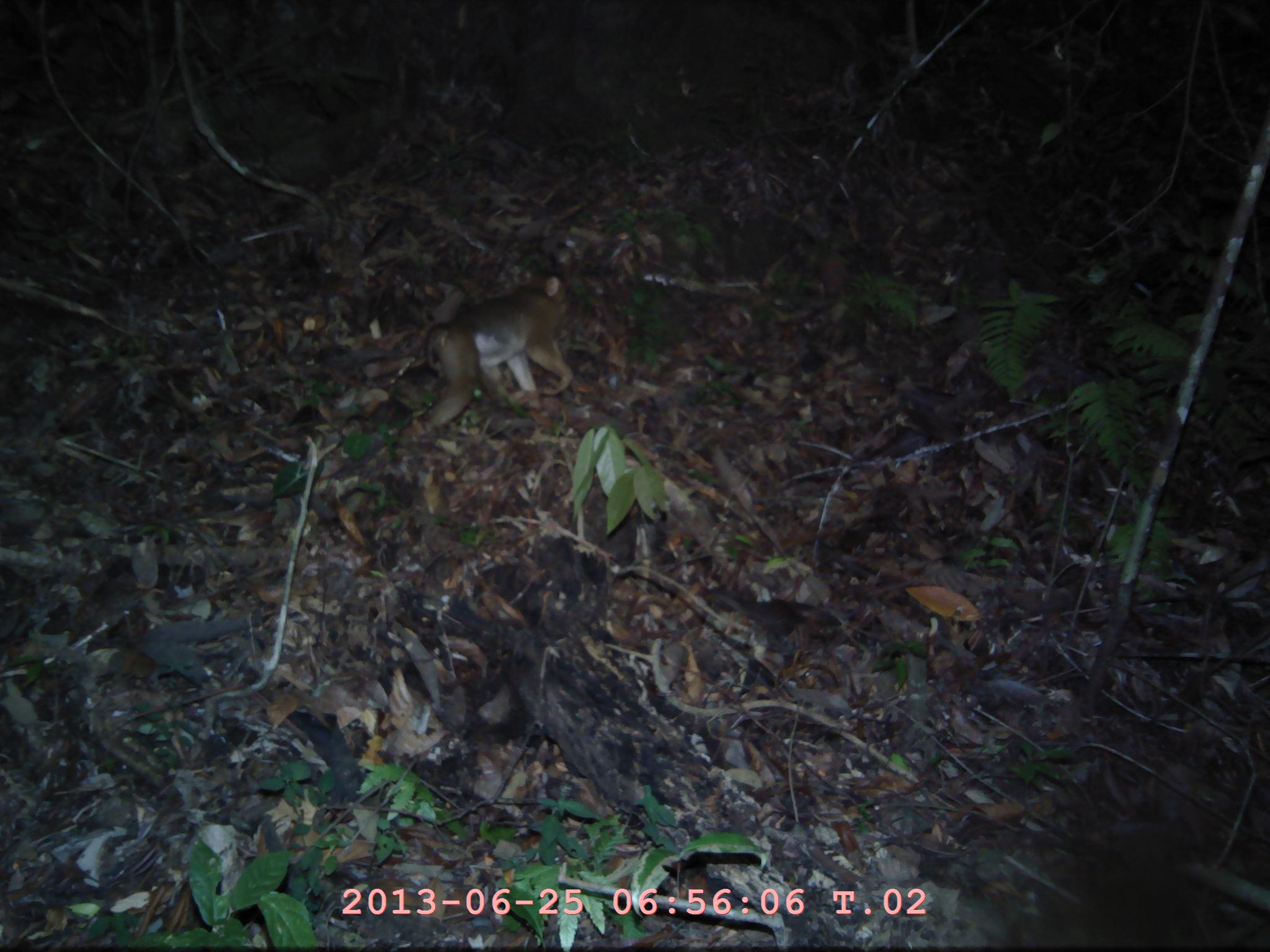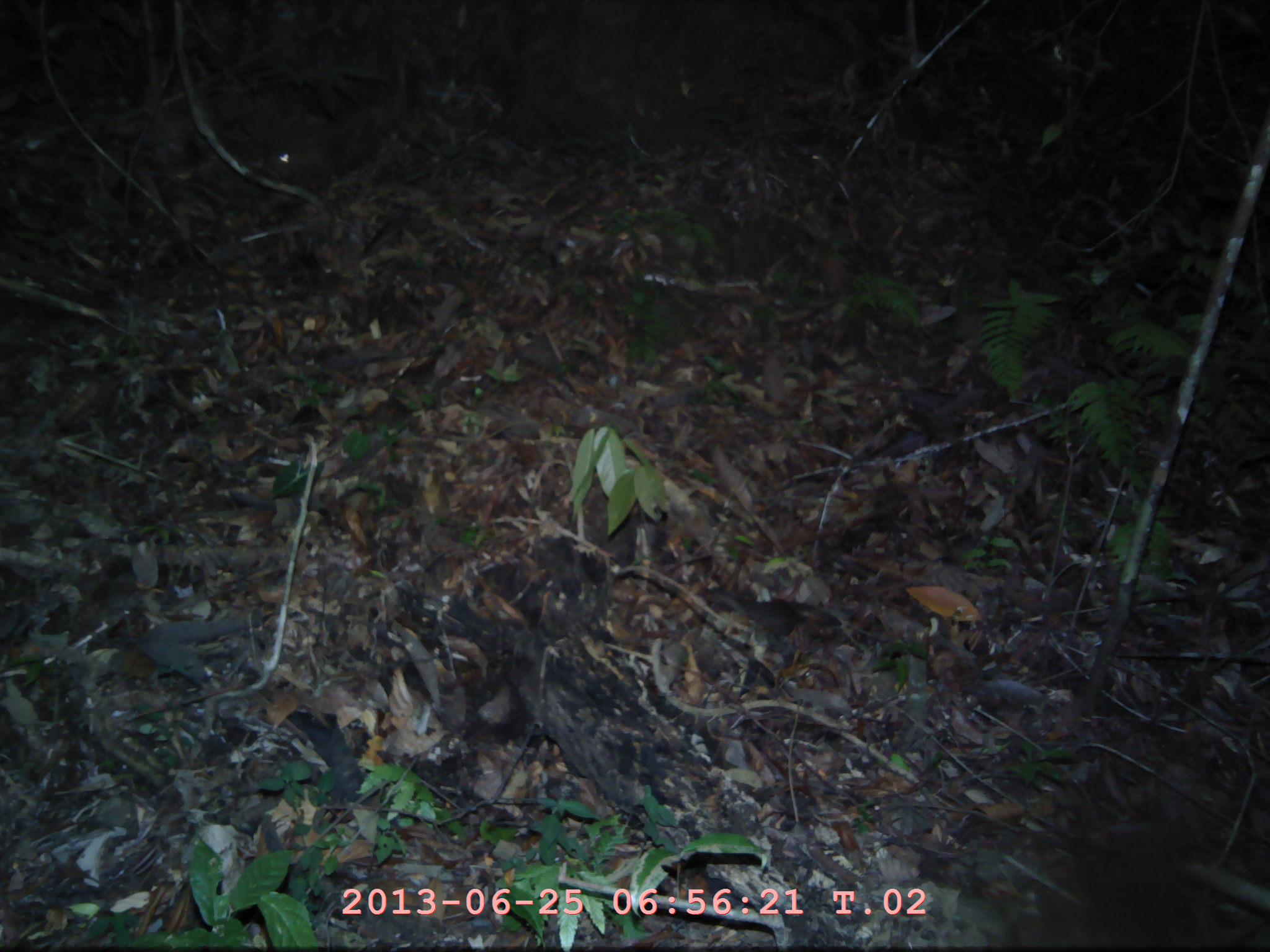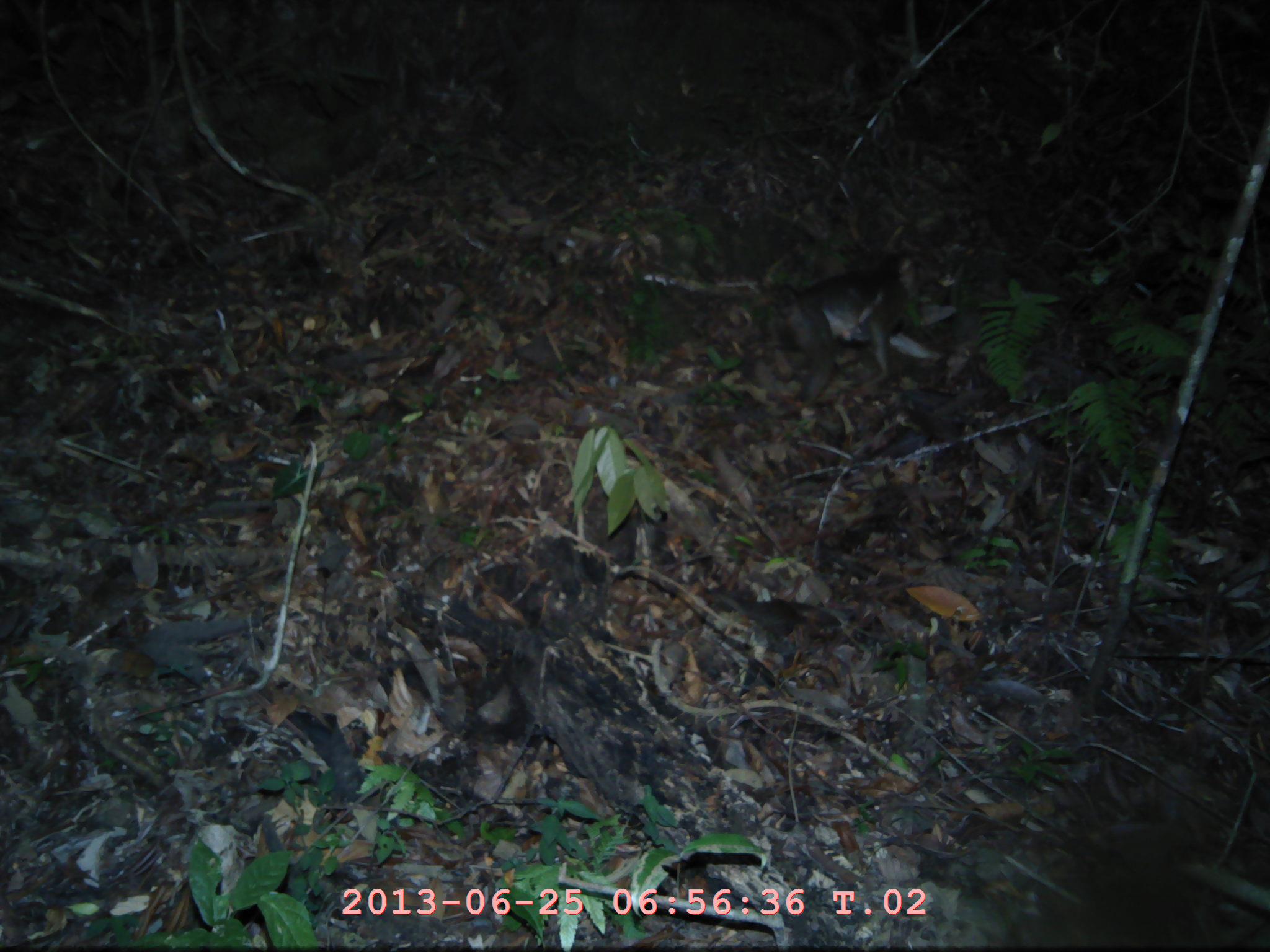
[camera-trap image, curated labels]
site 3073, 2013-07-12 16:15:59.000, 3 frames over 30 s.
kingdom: Animalia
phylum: Chordata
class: Mammalia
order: Primates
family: Cercopithecidae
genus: Macaca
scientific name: Macaca nemestrina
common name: southern pig-tailed macaque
Macaca nemestrina (southern pig-tailed macaque).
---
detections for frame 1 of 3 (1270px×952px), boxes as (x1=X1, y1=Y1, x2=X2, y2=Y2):
macaca nemestrina: (x1=403, y1=267, x2=573, y2=440)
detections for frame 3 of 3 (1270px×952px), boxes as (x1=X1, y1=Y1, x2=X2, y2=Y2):
macaca nemestrina: (x1=773, y1=246, x2=930, y2=407)